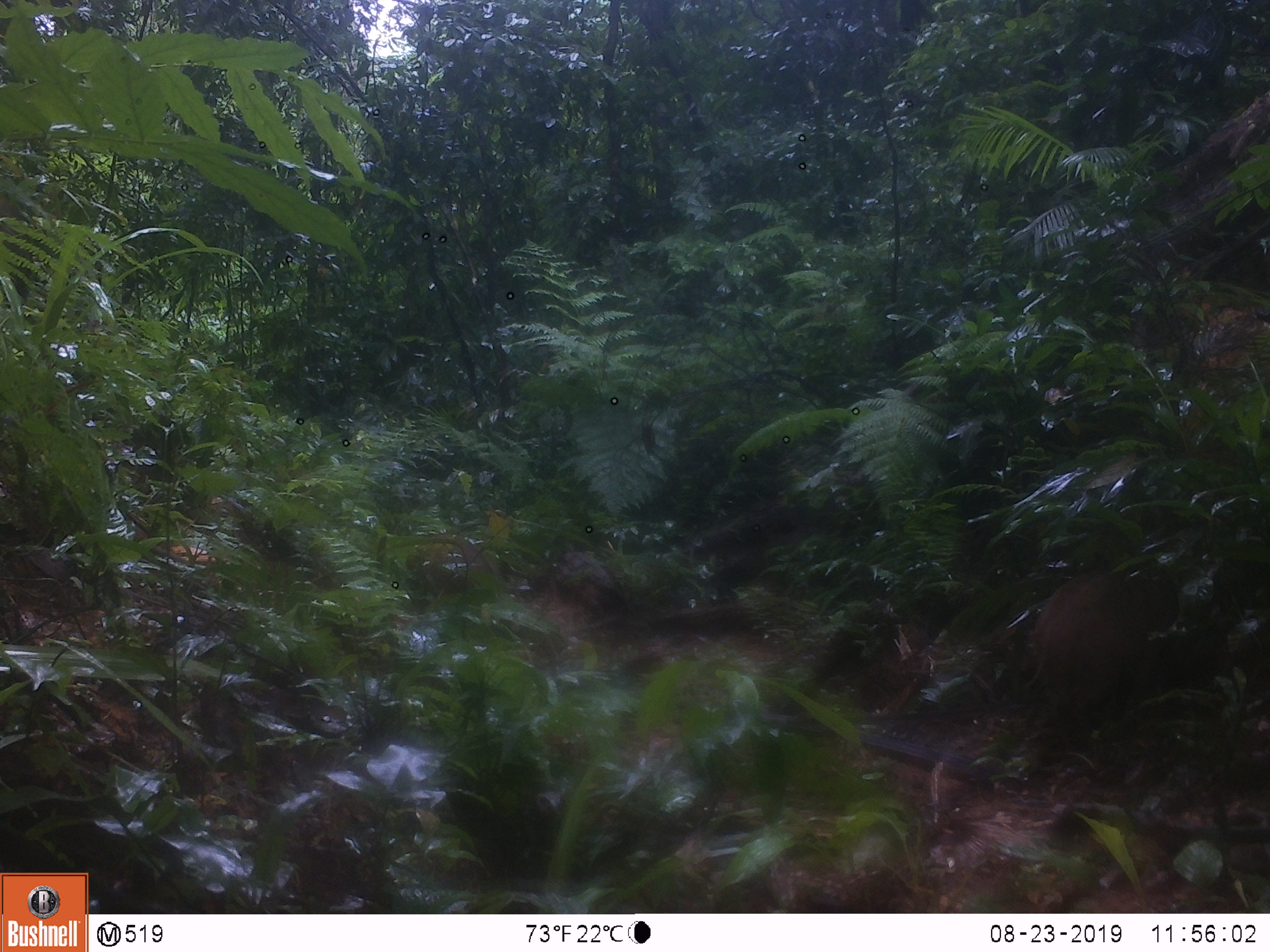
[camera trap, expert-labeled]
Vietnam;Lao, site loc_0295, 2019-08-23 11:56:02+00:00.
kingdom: Animalia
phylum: Chordata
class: Mammalia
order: Artiodactyla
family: Suidae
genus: Sus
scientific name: Sus scrofa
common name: eurasian wild pig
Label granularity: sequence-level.